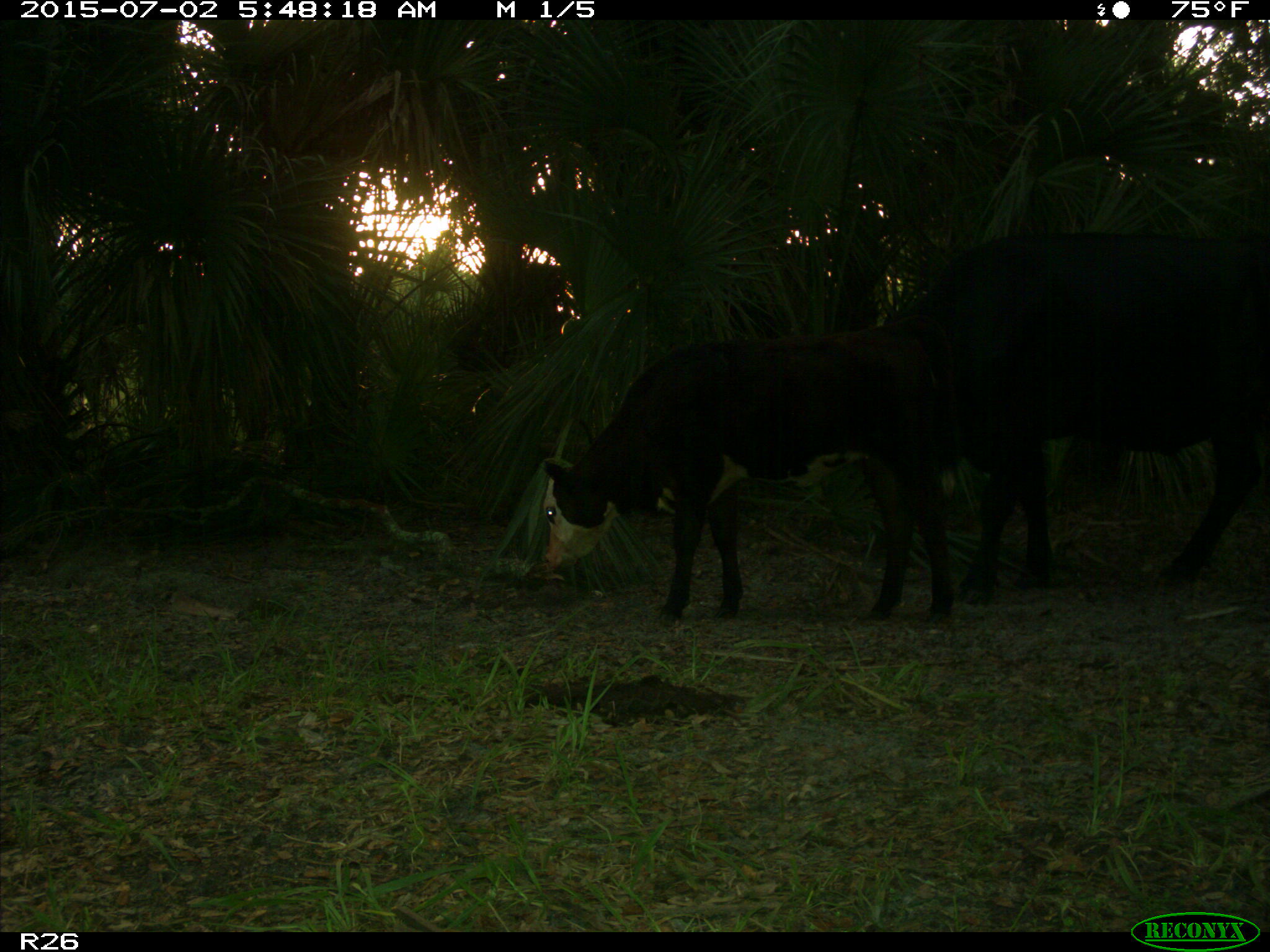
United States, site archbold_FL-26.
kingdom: Animalia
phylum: Chordata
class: Mammalia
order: Artiodactyla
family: Bovidae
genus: Bos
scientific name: Bos taurus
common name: domestic cow